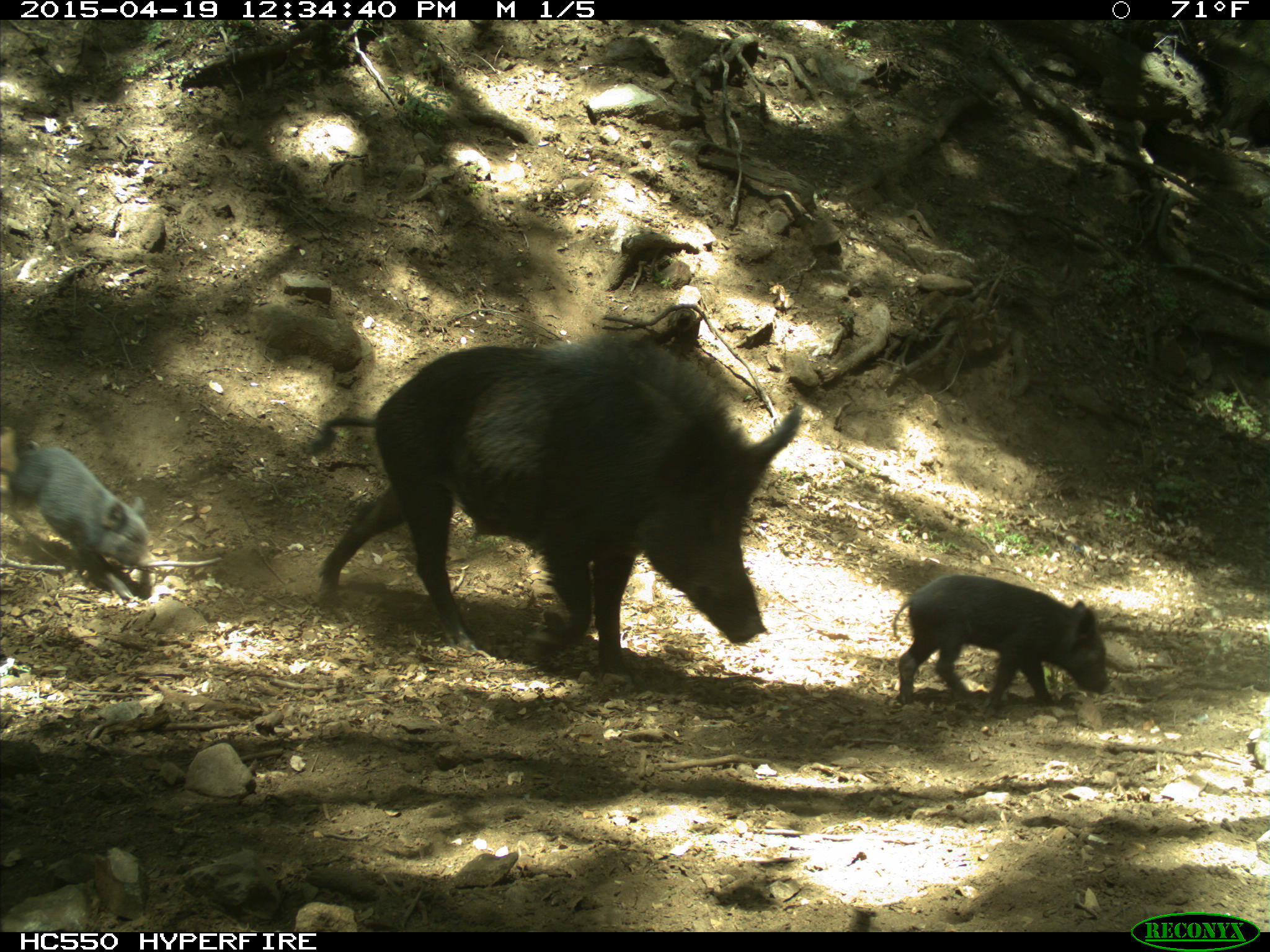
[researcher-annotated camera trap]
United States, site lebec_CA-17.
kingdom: Animalia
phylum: Chordata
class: Mammalia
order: Artiodactyla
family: Suidae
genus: Sus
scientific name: Sus scrofa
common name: wild boar